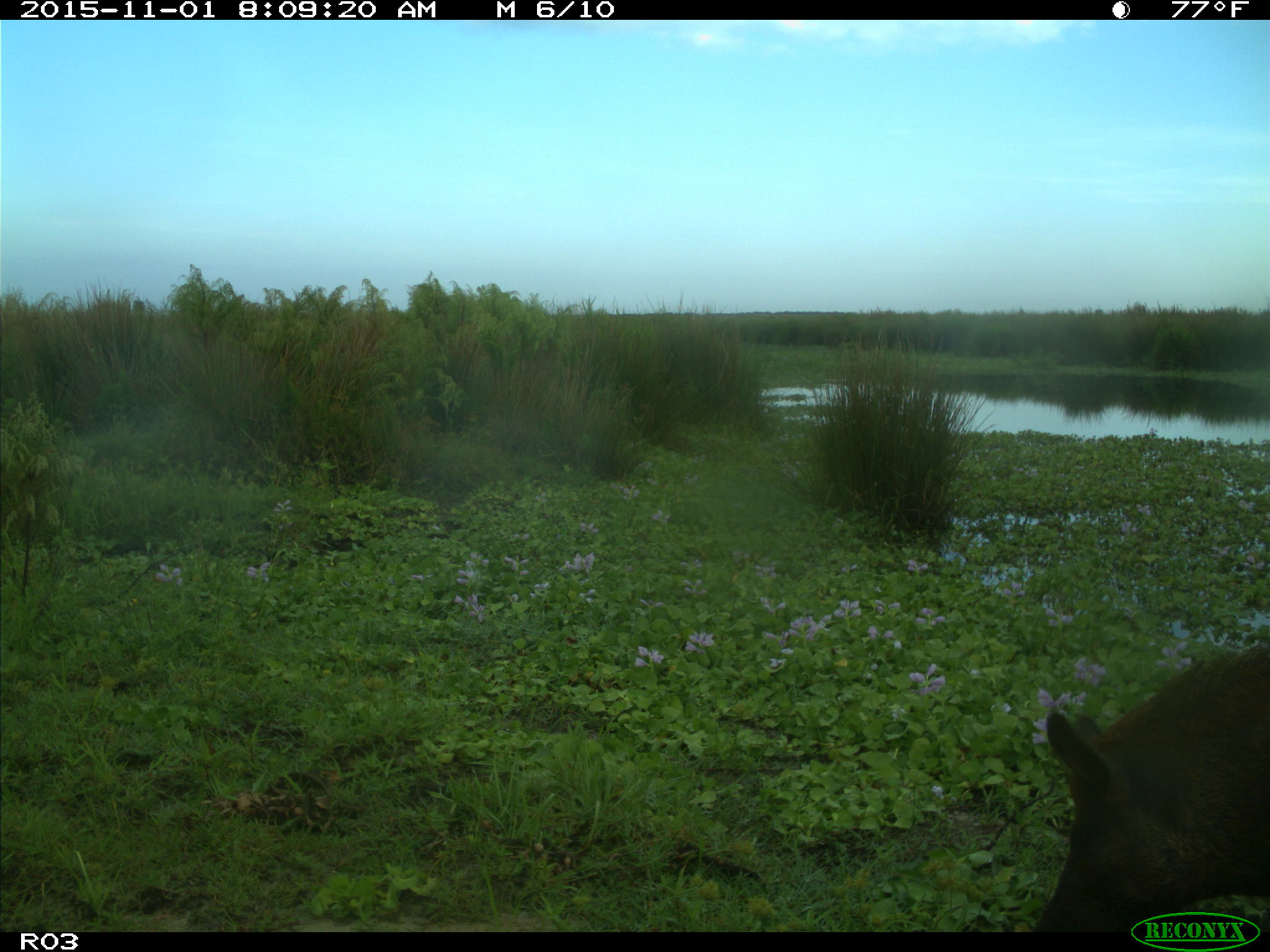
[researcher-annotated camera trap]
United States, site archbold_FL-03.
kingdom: Animalia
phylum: Chordata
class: Mammalia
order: Artiodactyla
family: Suidae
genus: Sus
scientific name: Sus scrofa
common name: wild boar